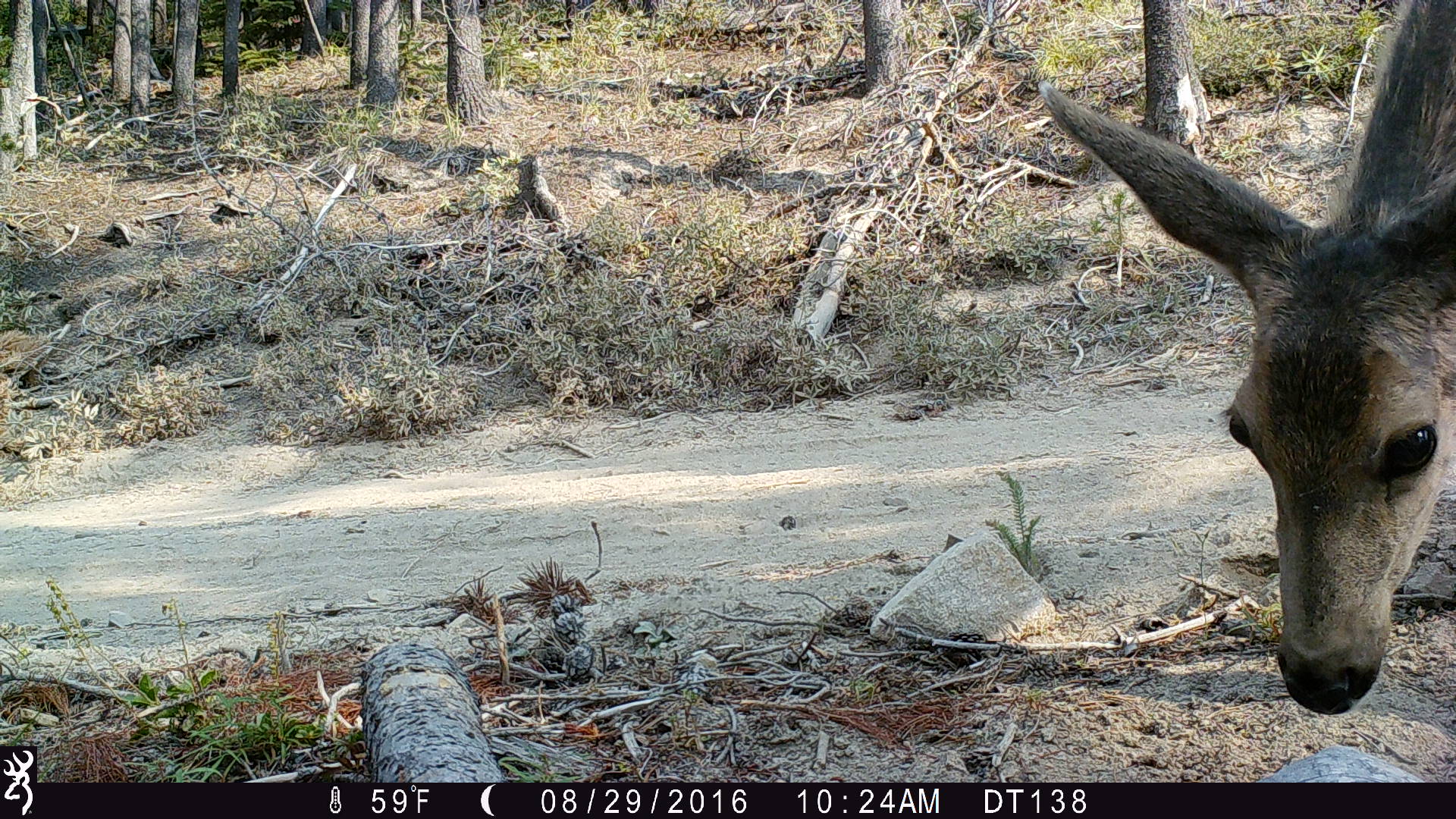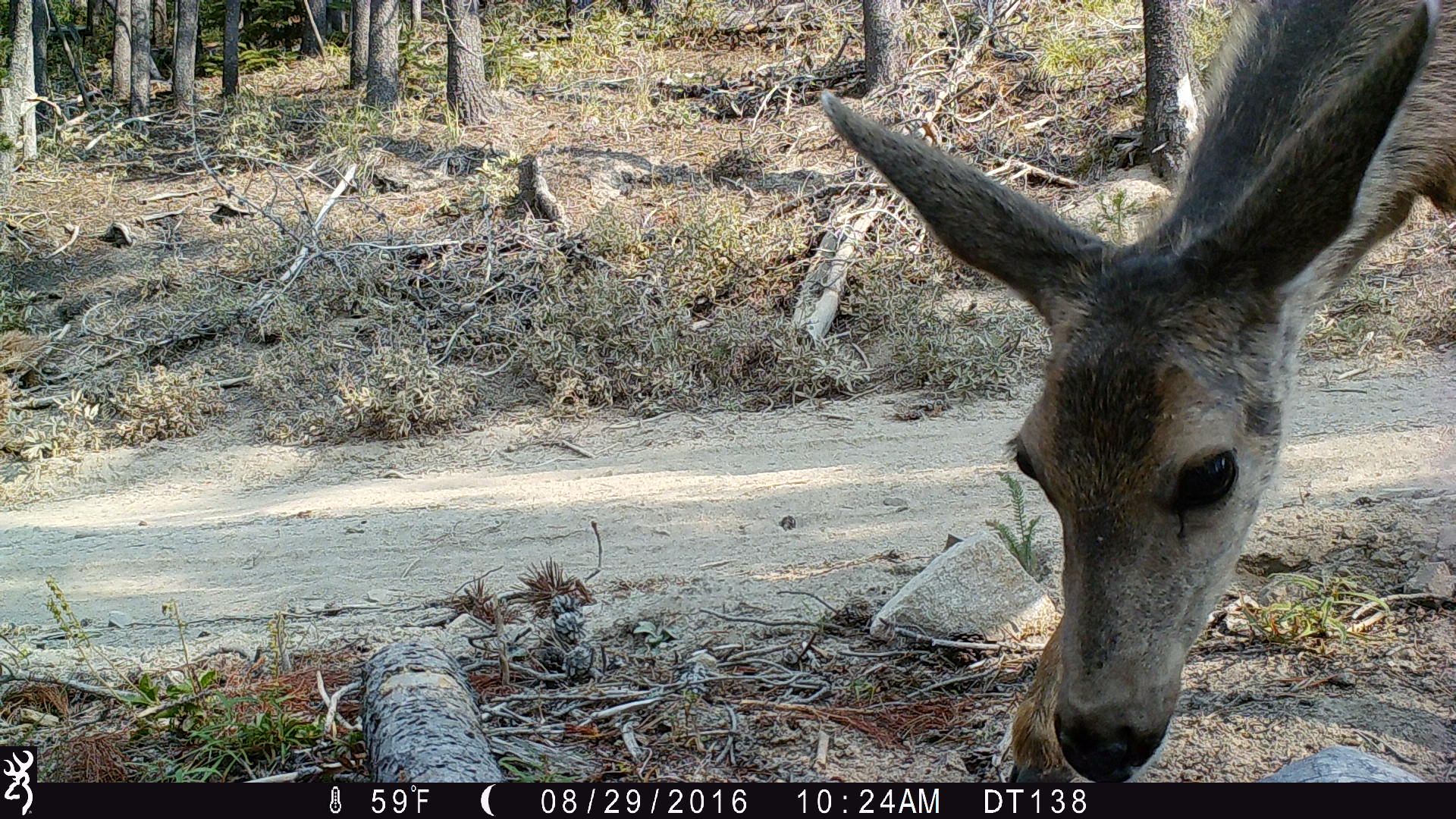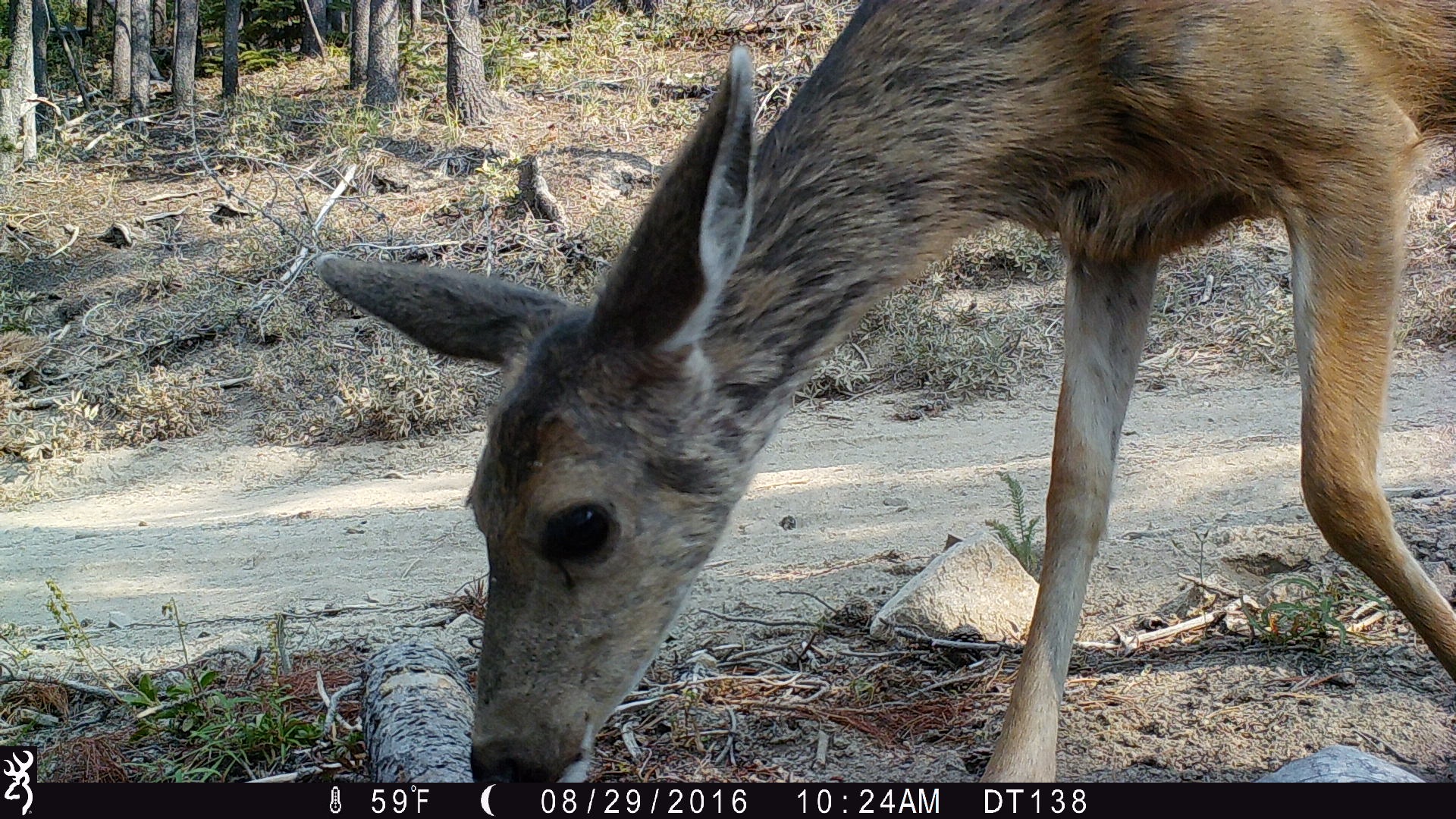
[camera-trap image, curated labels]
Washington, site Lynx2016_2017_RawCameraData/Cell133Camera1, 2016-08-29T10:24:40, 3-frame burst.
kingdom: Animalia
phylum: Chordata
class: Mammalia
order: Artiodactyla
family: Cervidae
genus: Odocoileus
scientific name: Odocoileus hemionus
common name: mule deer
Odocoileus hemionus (mule deer). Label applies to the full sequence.